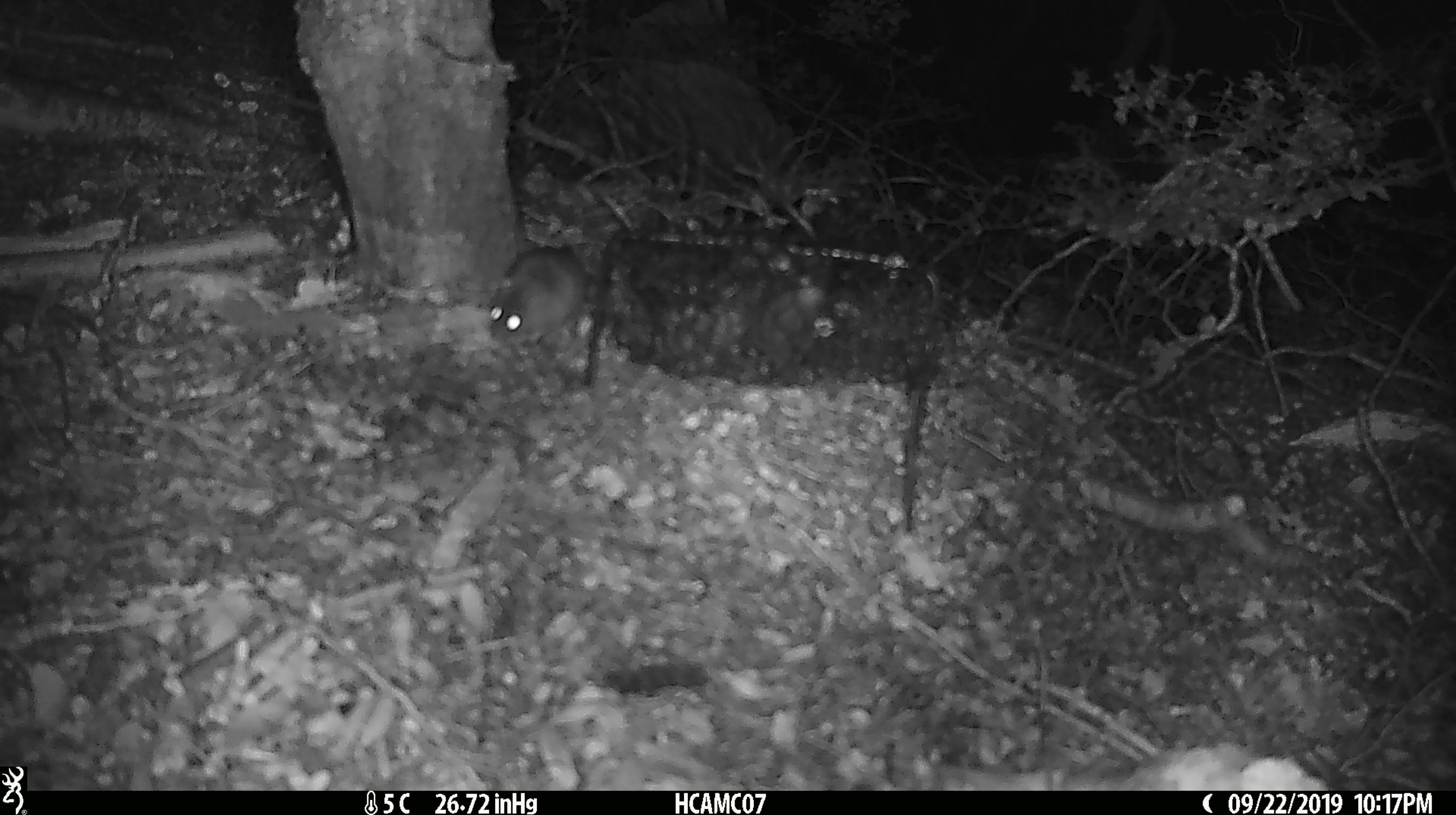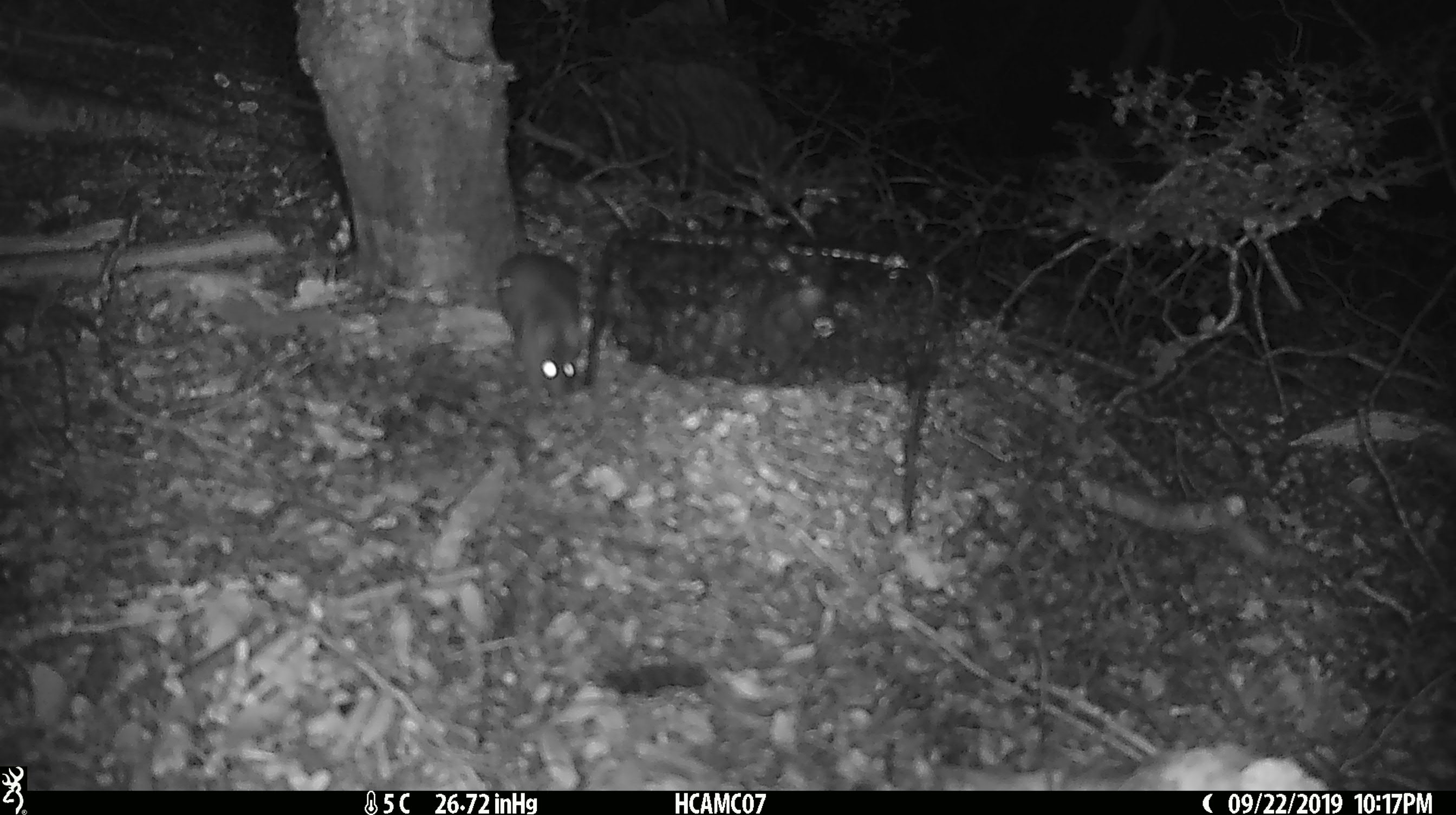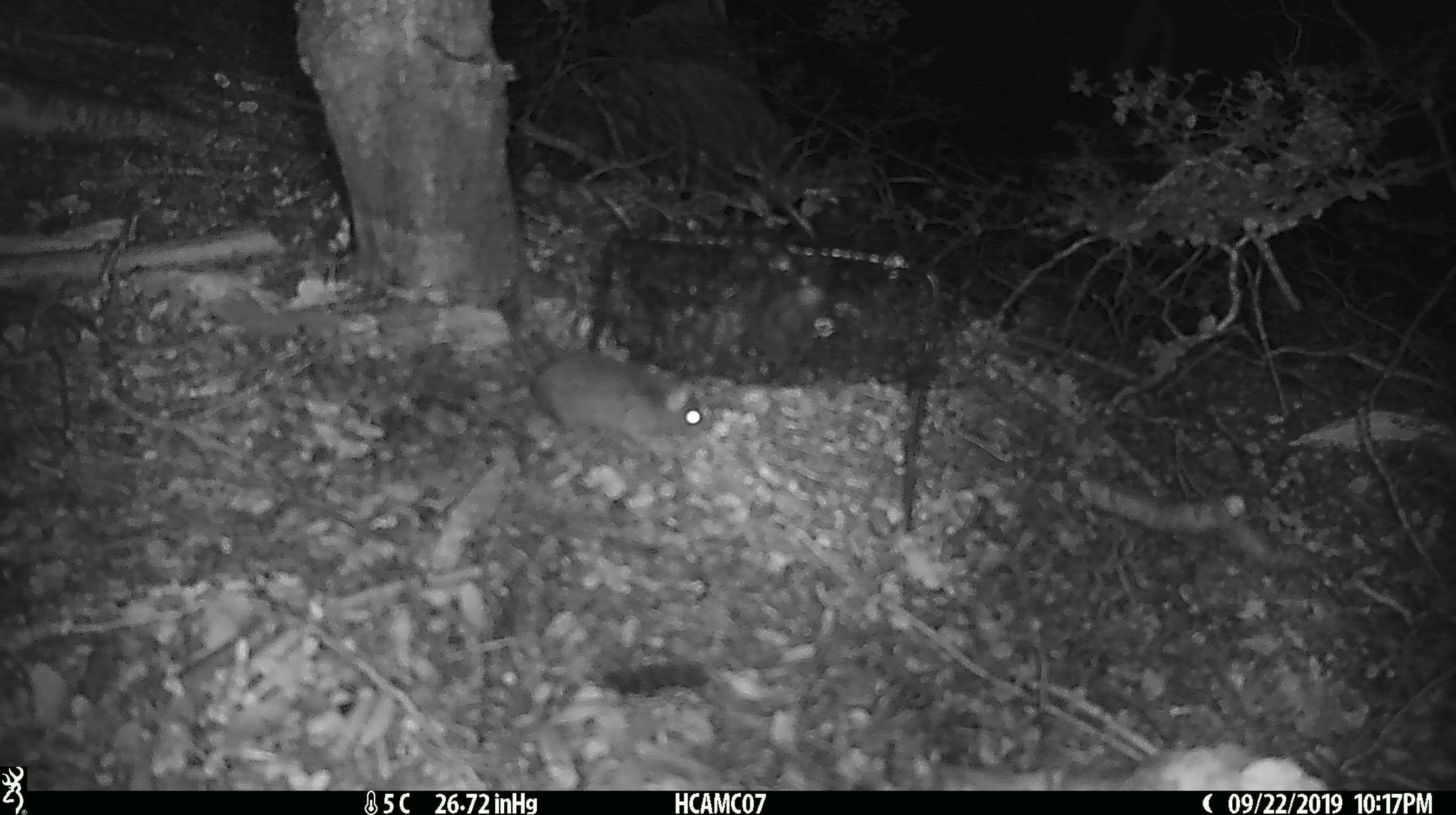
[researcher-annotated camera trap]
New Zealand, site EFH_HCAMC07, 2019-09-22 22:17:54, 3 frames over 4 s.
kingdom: Animalia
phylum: Chordata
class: Mammalia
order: Rodentia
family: Muridae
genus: Mus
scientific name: Mus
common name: mouse